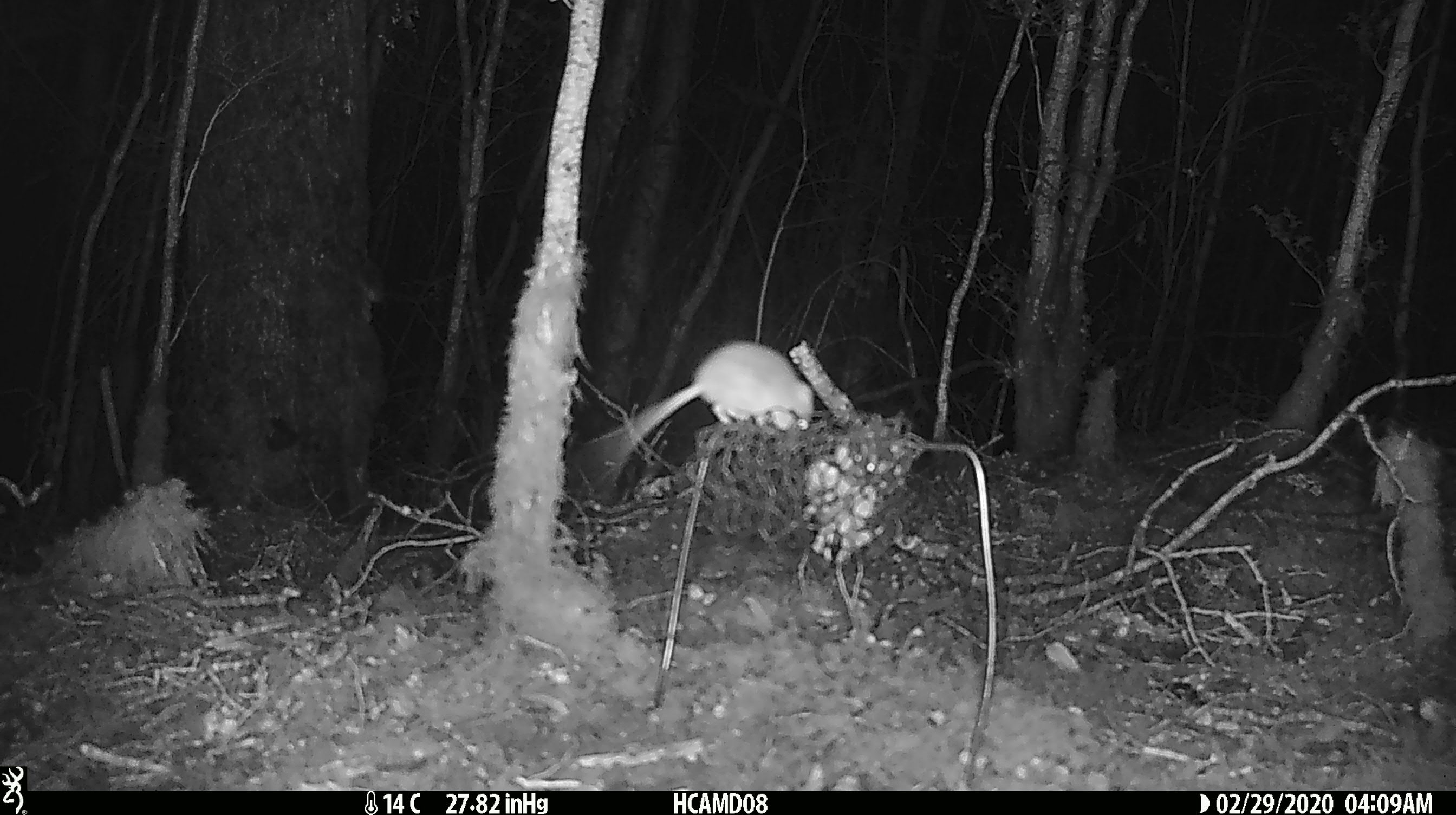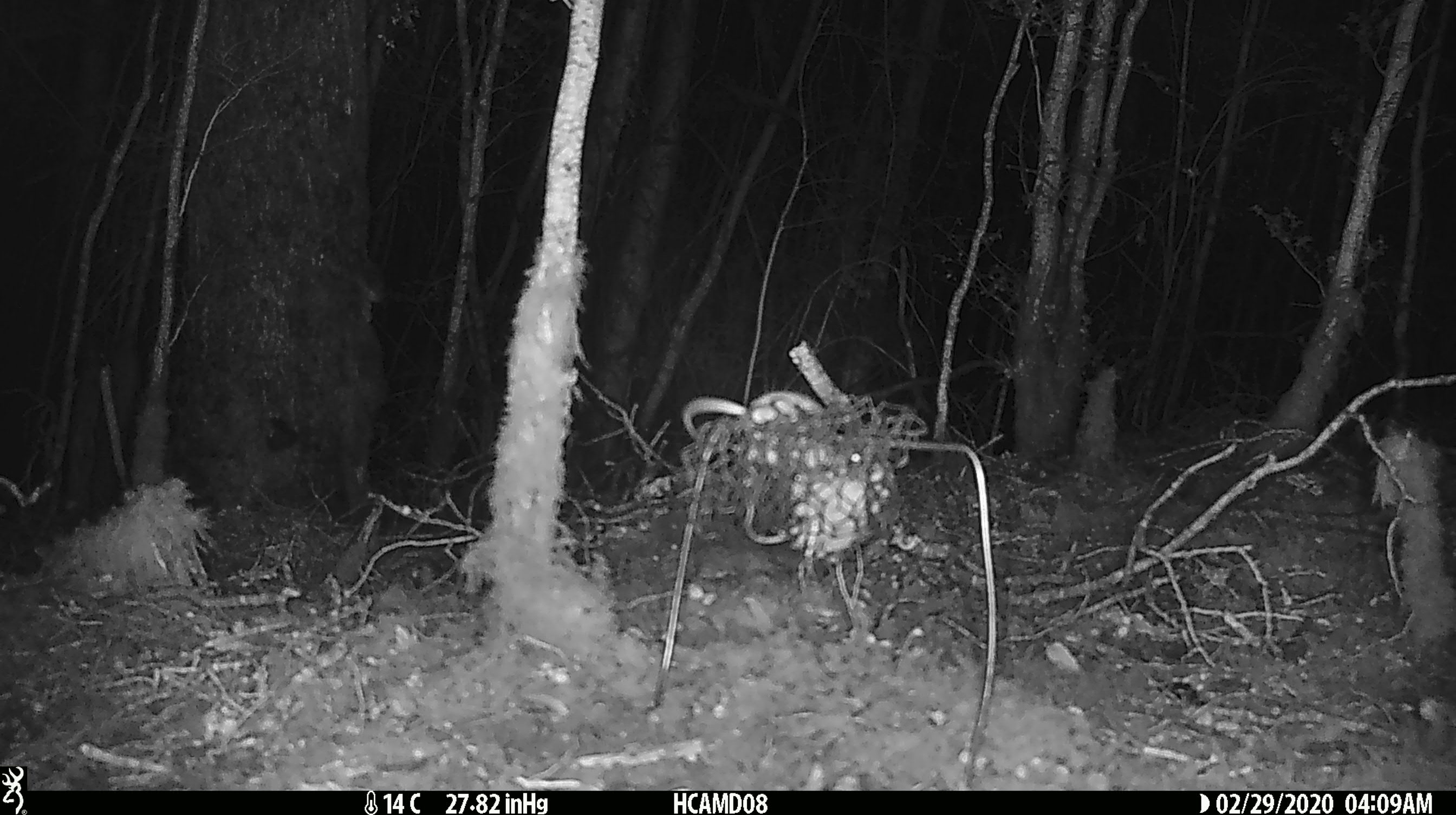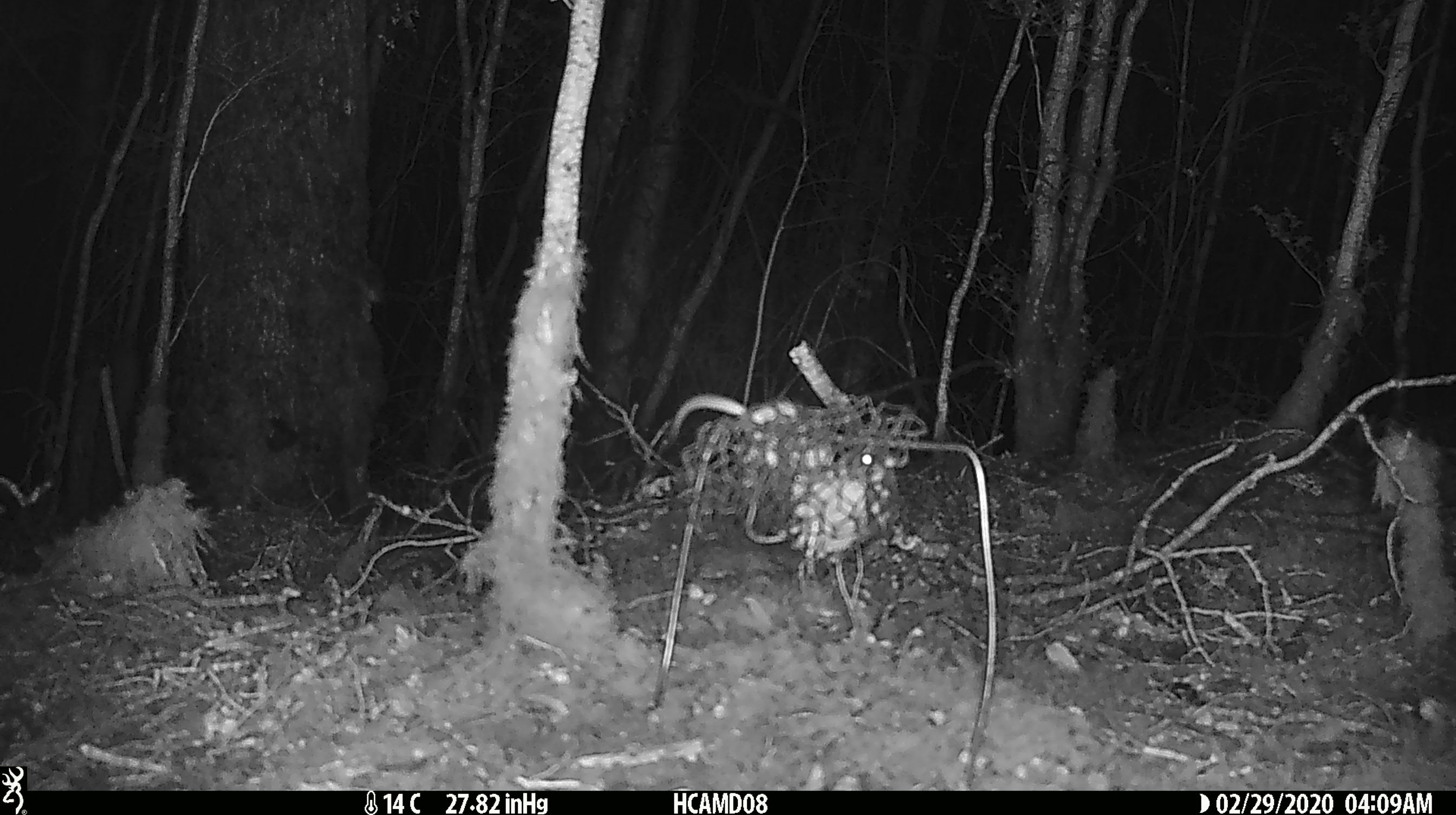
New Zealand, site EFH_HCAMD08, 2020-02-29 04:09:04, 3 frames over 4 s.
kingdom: Animalia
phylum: Chordata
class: Mammalia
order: Rodentia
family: Muridae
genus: Mus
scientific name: Mus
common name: mouse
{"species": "mouse (Mus)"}